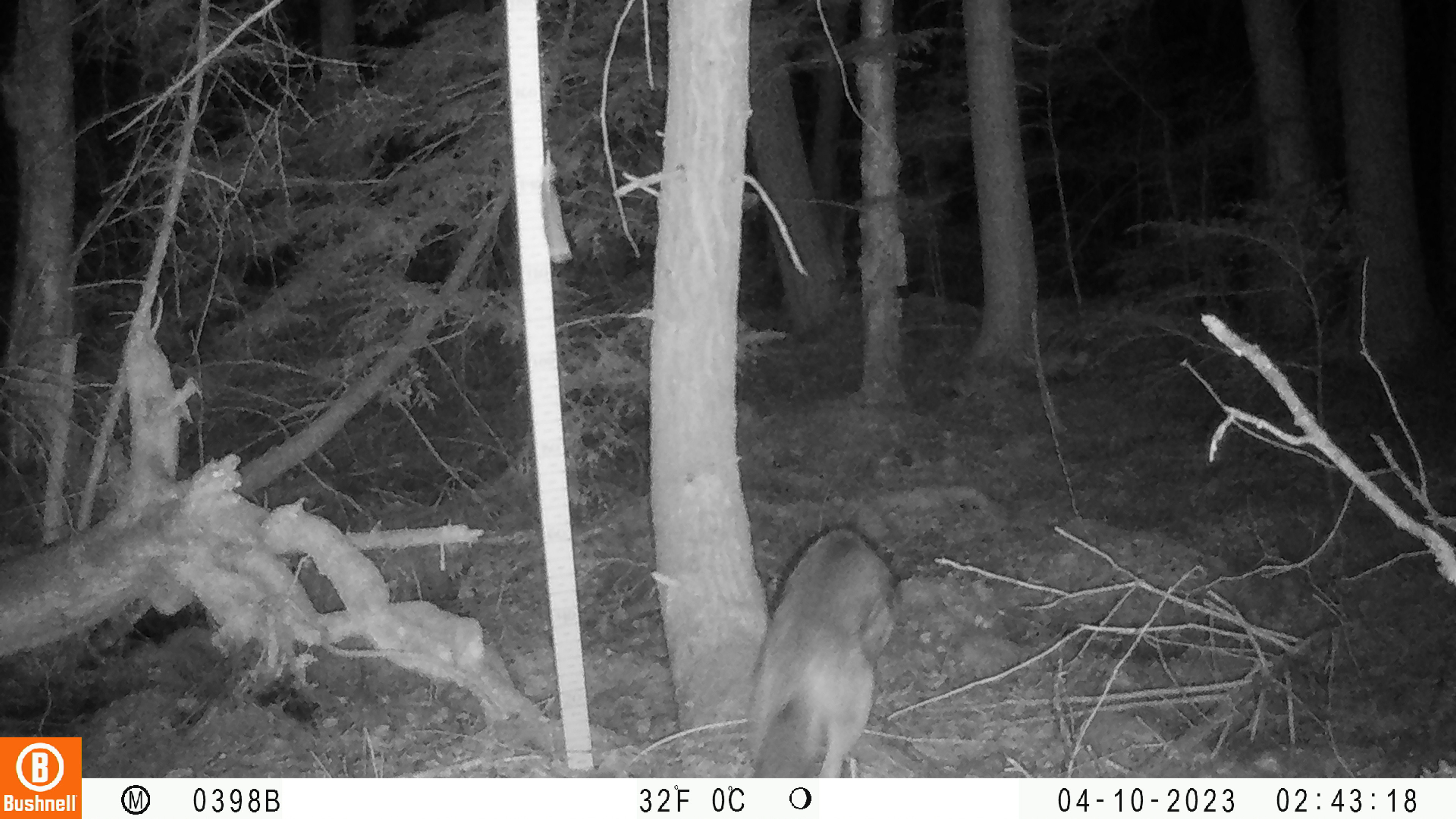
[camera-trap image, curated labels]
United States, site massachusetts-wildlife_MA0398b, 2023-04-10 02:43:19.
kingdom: Animalia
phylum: Chordata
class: Mammalia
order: Carnivora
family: Canidae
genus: Canis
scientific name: Canis latrans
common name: coyote